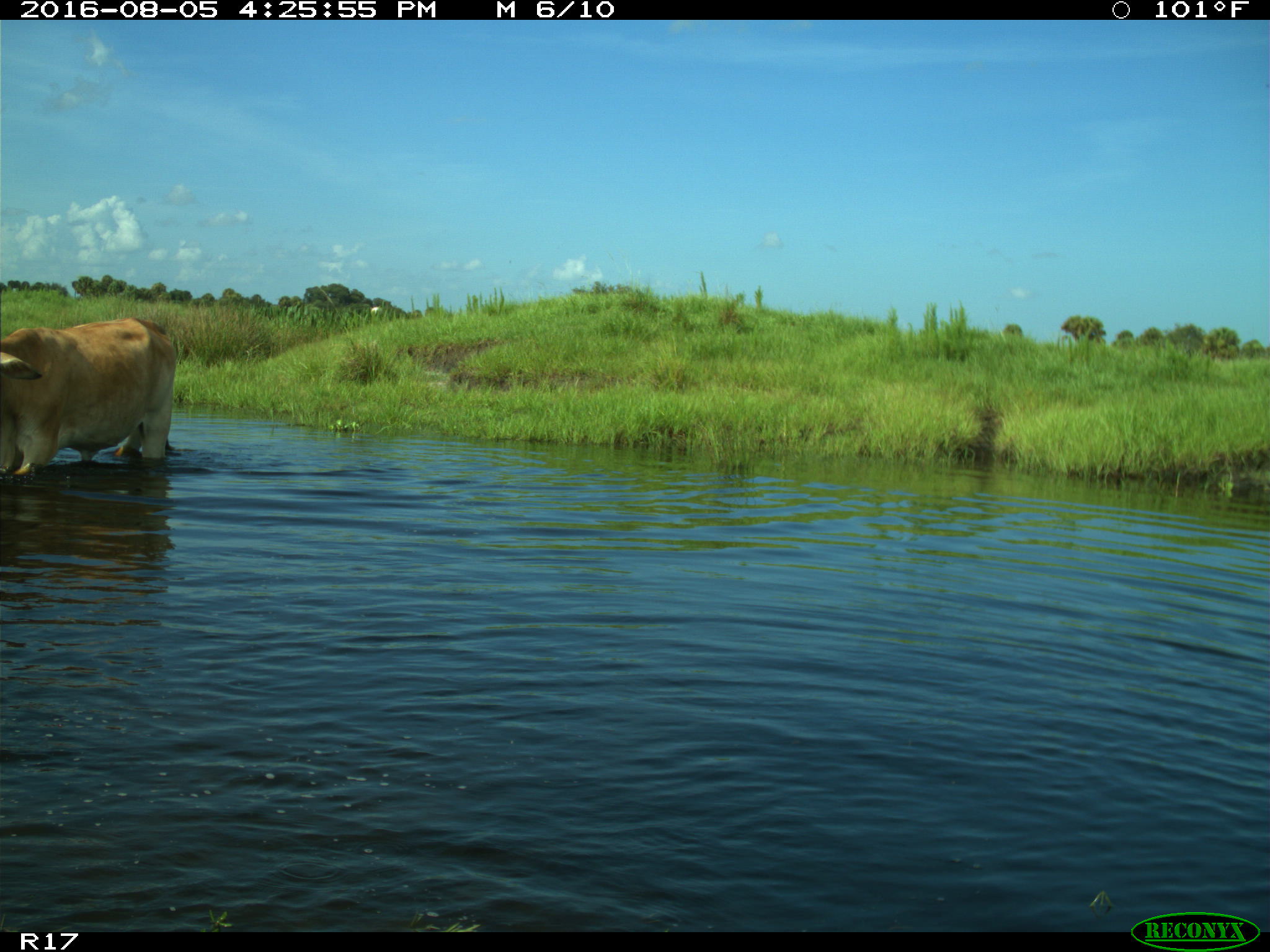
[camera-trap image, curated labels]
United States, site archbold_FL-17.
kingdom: Animalia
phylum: Chordata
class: Mammalia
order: Artiodactyla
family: Bovidae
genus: Bos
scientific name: Bos taurus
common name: domestic cow